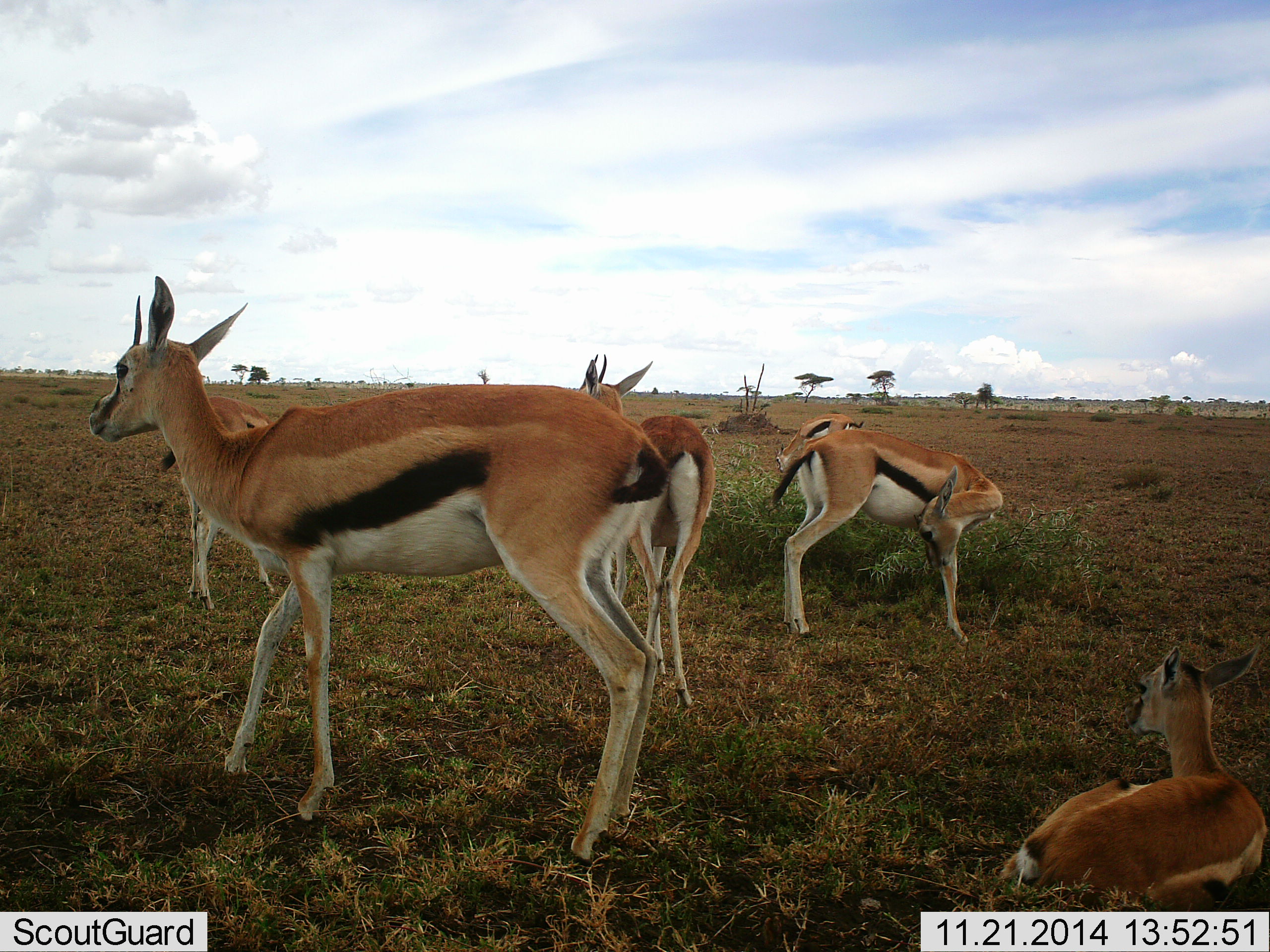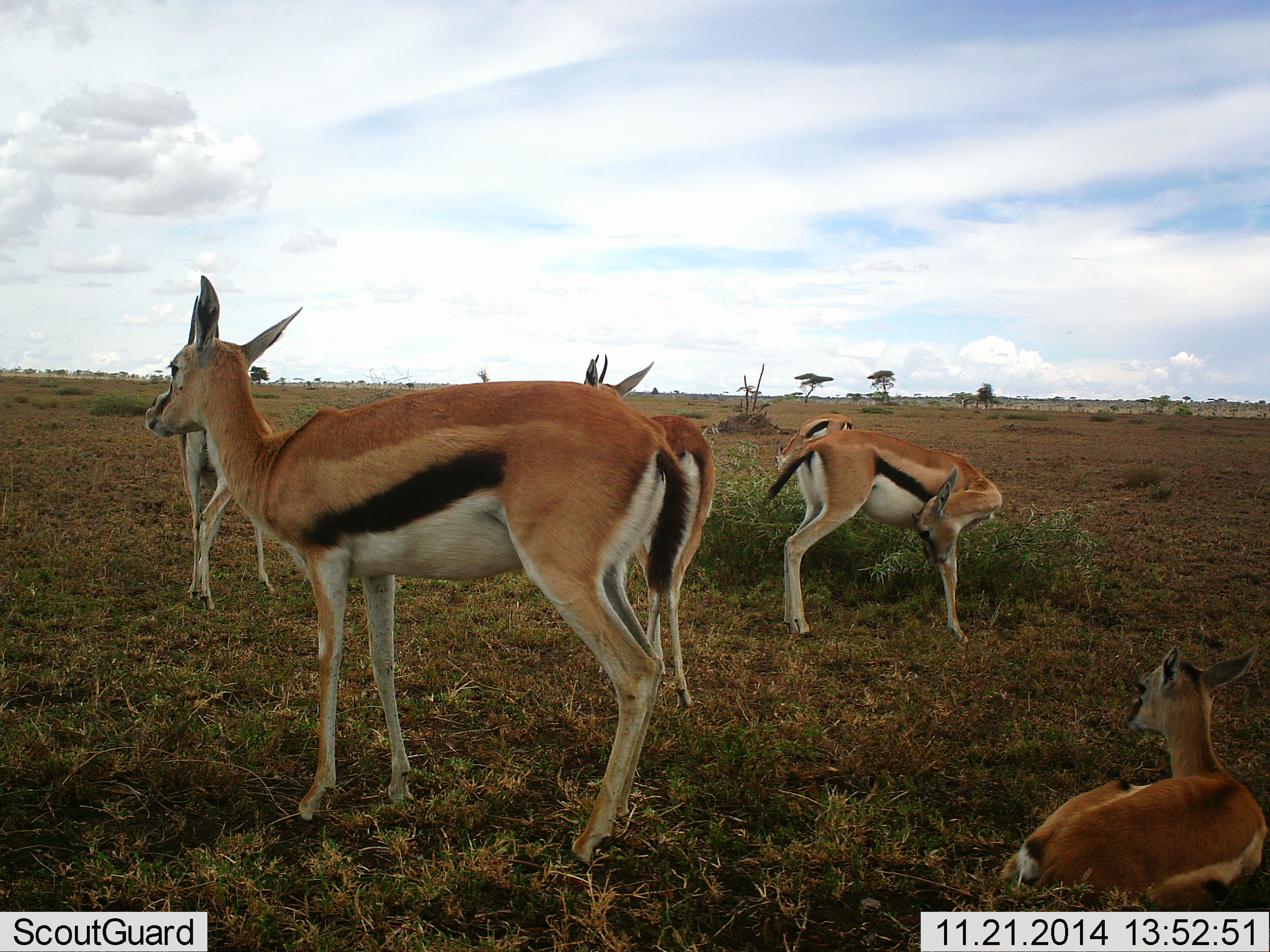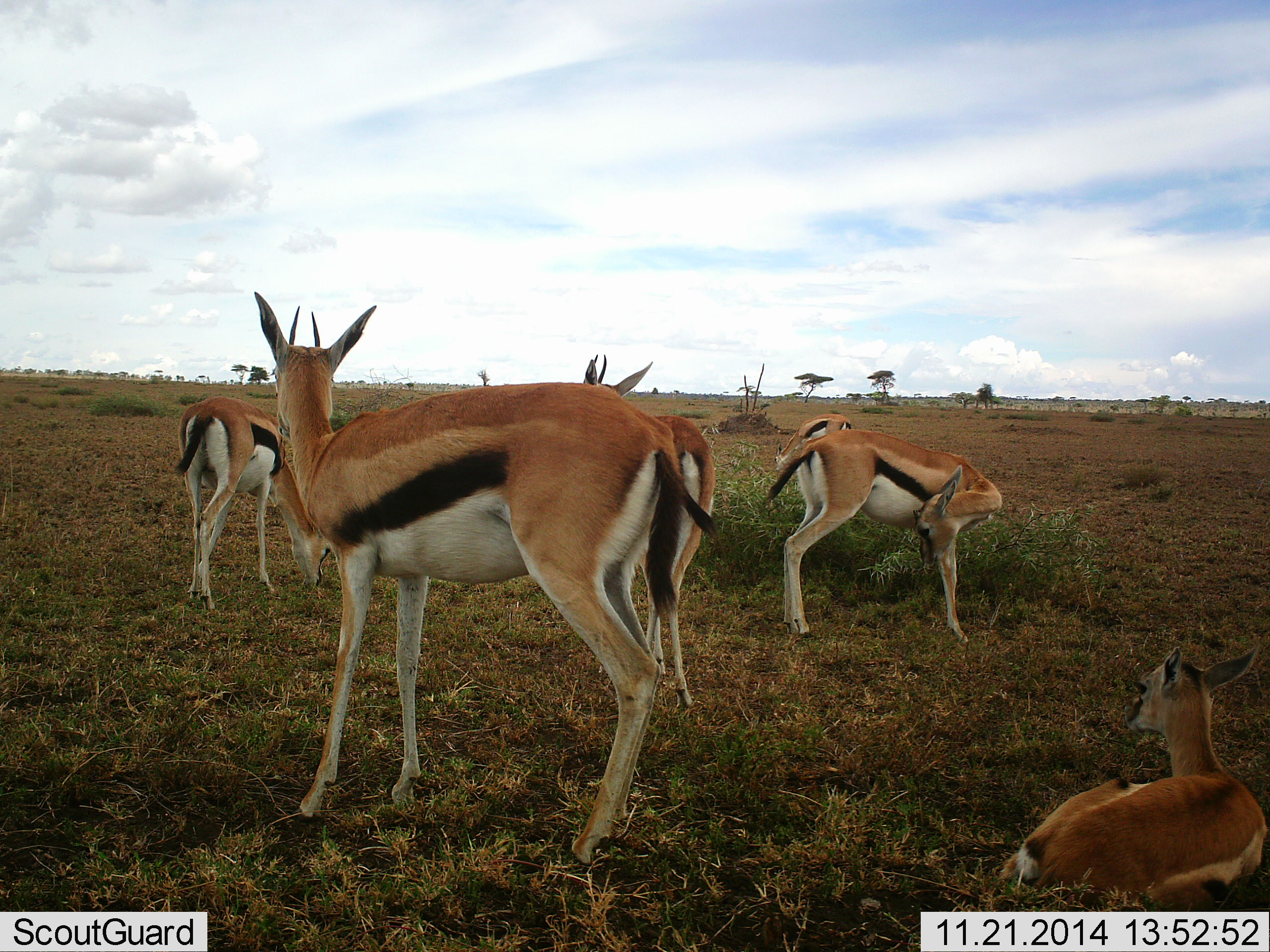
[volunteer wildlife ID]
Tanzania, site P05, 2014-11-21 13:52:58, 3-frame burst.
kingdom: Animalia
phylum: Chordata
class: Mammalia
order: Artiodactyla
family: Bovidae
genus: Eudorcas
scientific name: Eudorcas thomsonii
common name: thomson's gazelle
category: gazellethomsons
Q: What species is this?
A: Gazellethomsons (thomson's gazelle) (Eudorcas thomsonii).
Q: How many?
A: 6.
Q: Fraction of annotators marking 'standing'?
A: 80%.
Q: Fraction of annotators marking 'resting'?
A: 90%.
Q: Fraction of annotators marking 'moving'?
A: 40%.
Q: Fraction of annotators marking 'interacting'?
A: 10%.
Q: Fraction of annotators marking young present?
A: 10%.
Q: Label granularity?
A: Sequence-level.